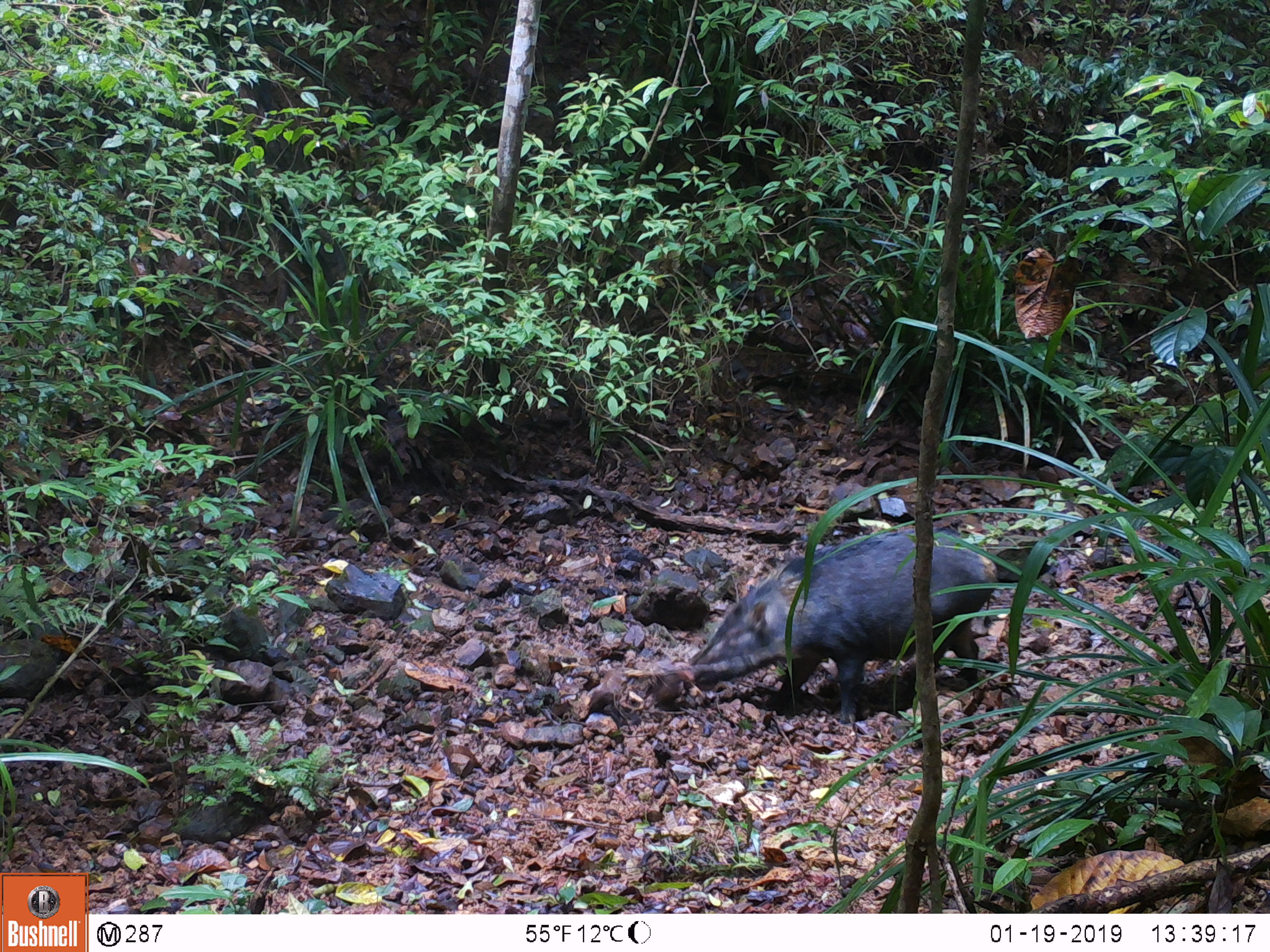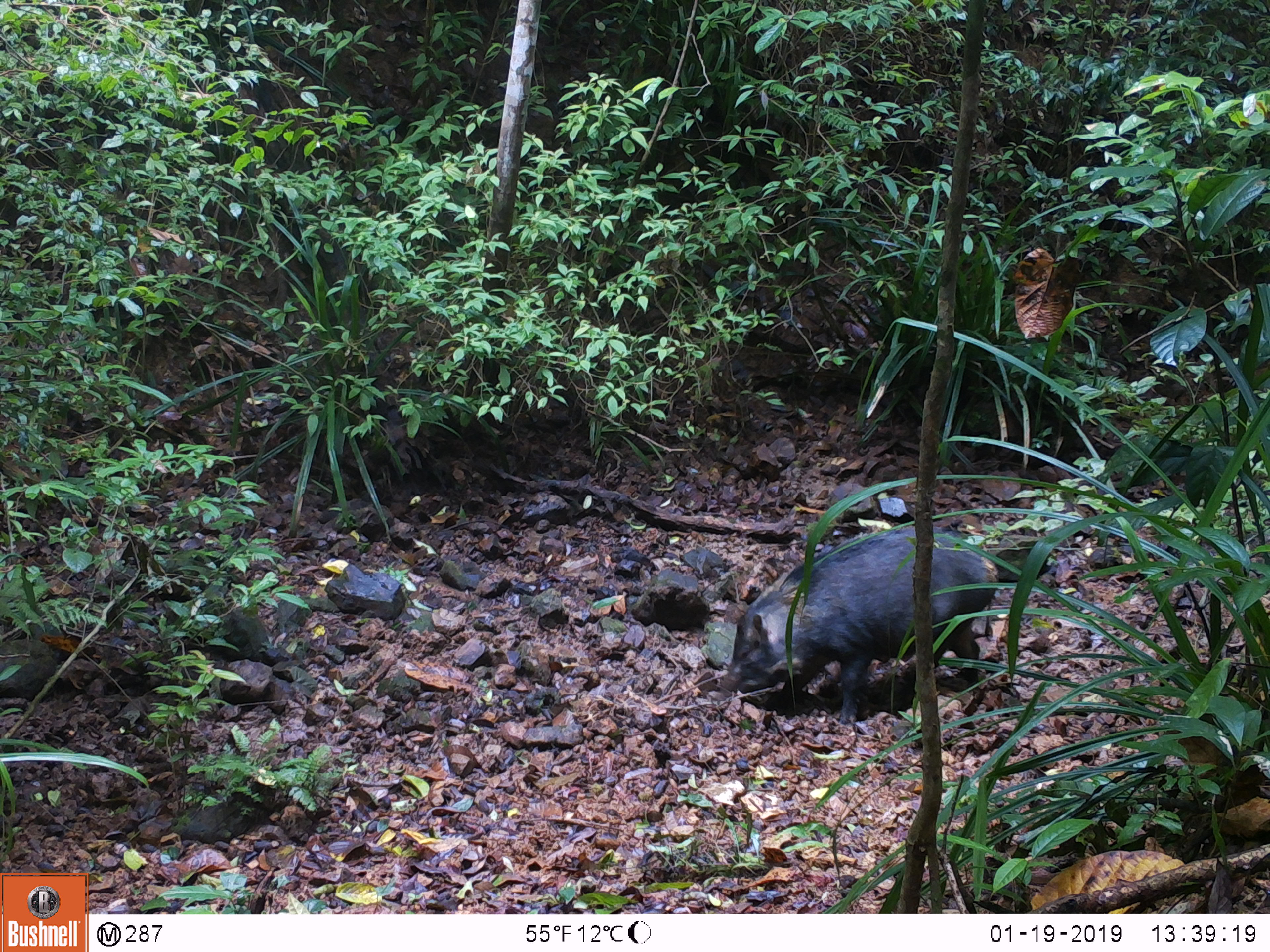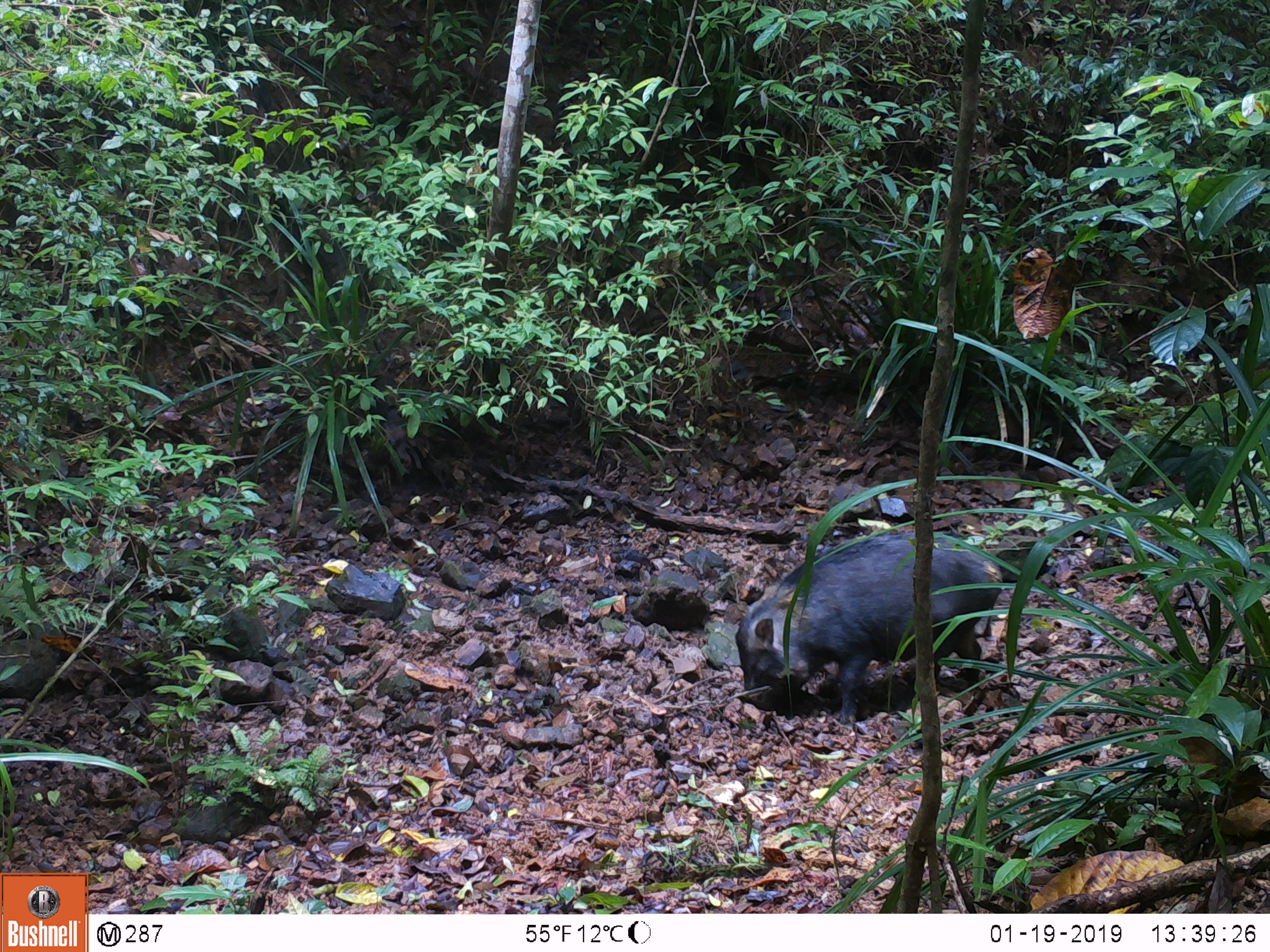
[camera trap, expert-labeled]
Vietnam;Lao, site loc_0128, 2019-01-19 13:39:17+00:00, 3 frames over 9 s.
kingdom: Animalia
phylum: Chordata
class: Mammalia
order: Artiodactyla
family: Suidae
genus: Sus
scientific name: Sus scrofa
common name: eurasian wild pig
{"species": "eurasian wild pig (Sus scrofa)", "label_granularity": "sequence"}